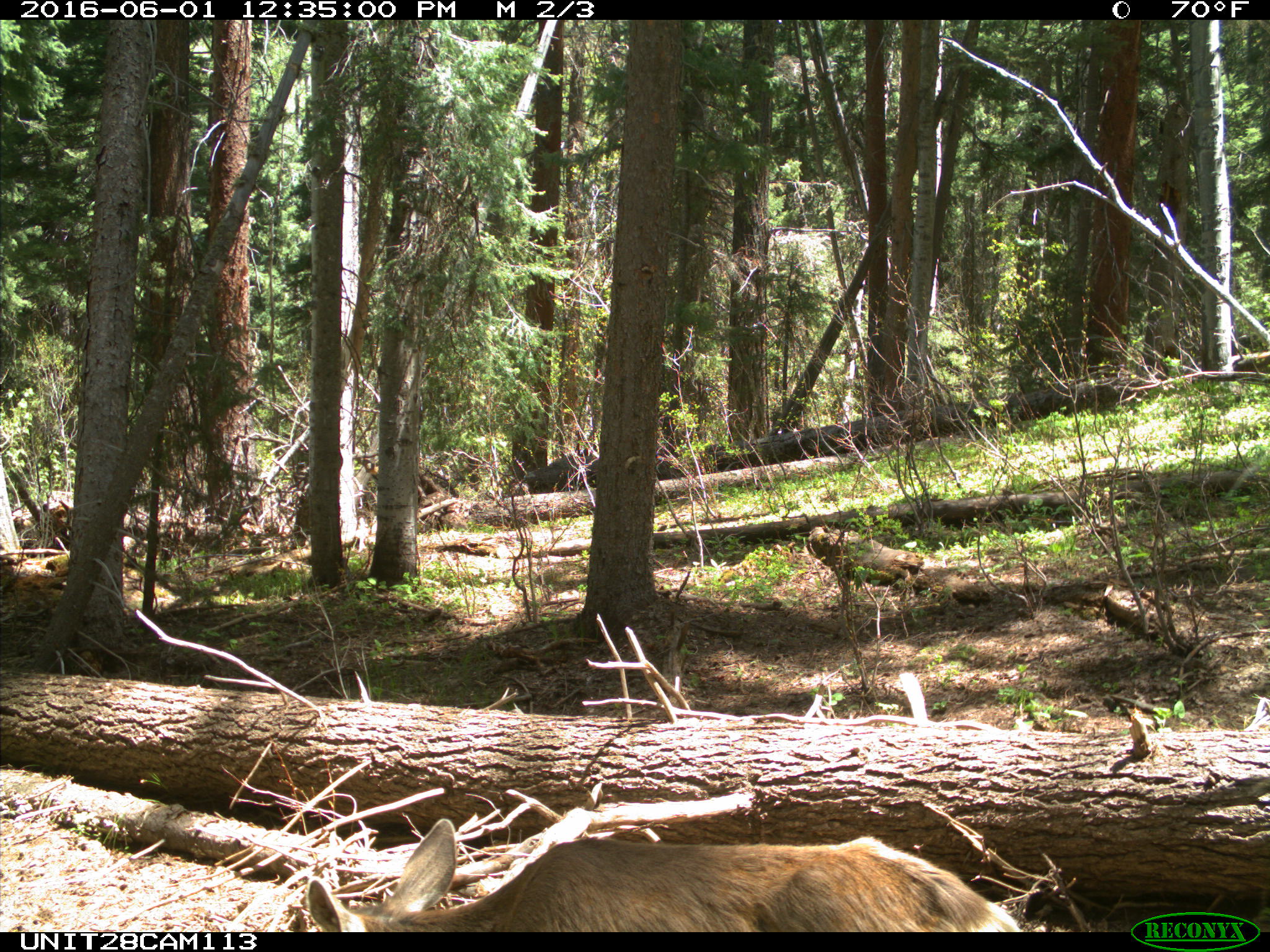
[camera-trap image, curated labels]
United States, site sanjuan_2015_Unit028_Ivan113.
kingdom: Animalia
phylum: Chordata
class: Mammalia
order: Artiodactyla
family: Cervidae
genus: Odocoileus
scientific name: Odocoileus hemionus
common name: mule deer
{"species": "Odocoileus hemionus (mule deer)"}